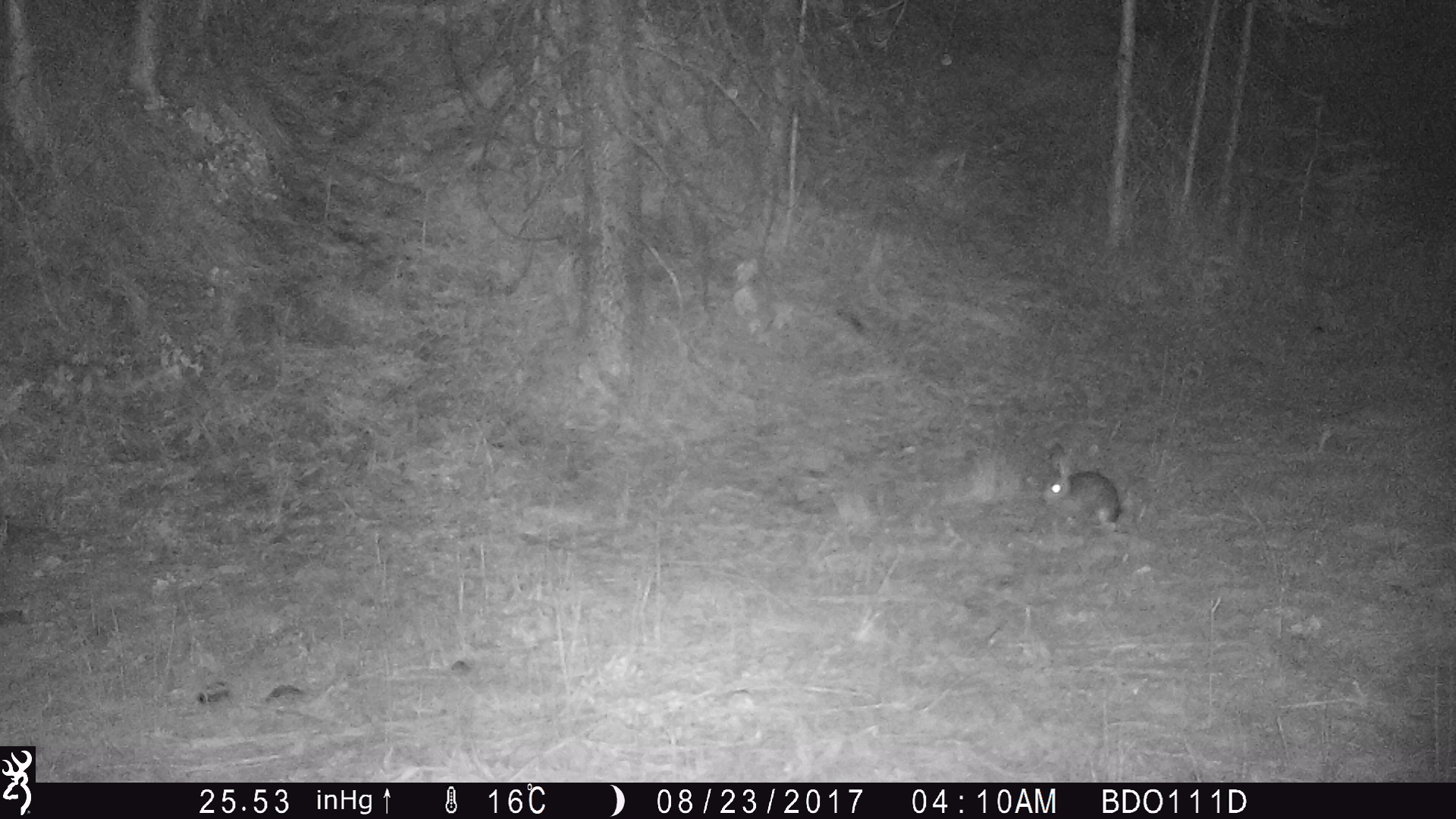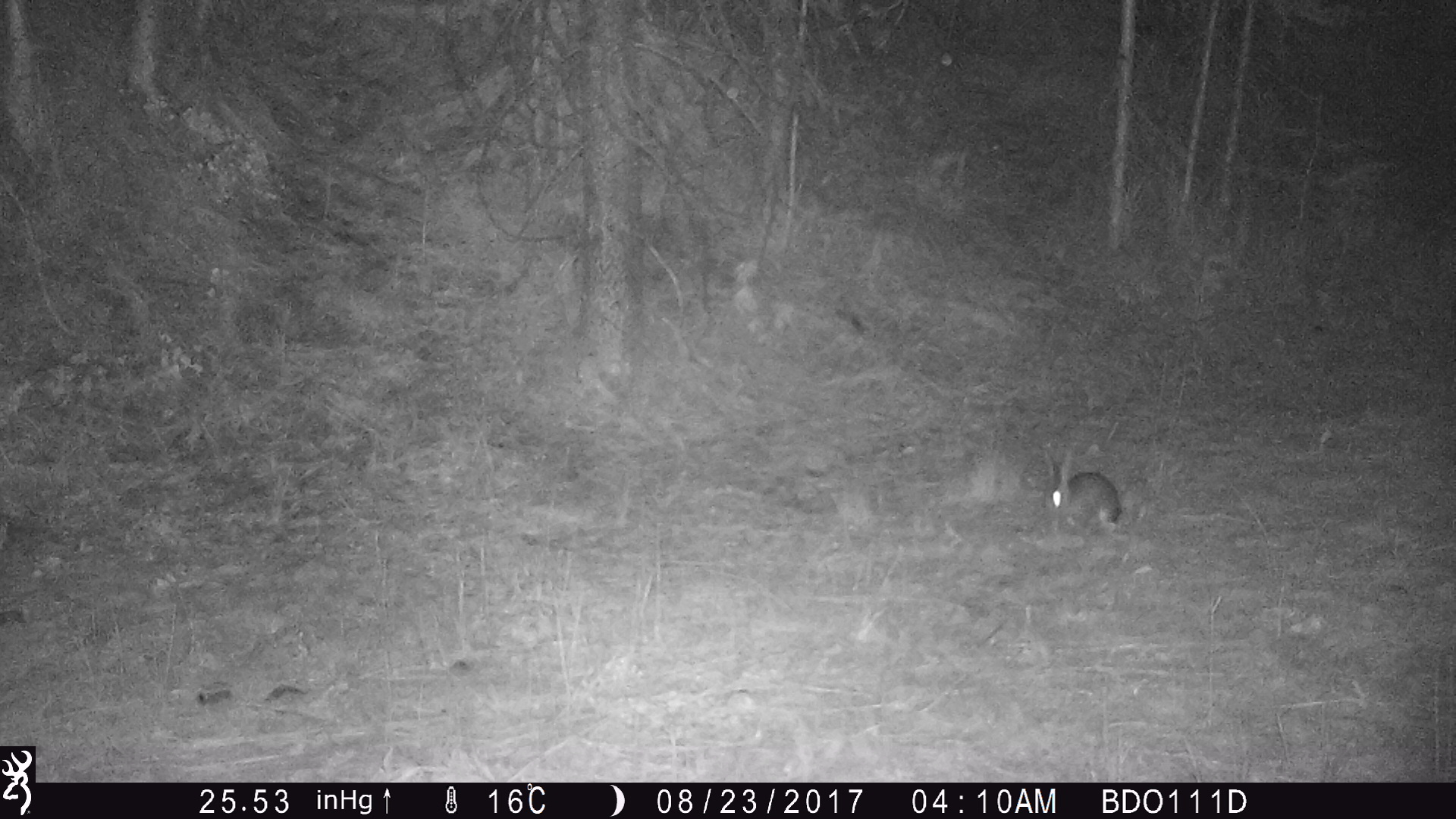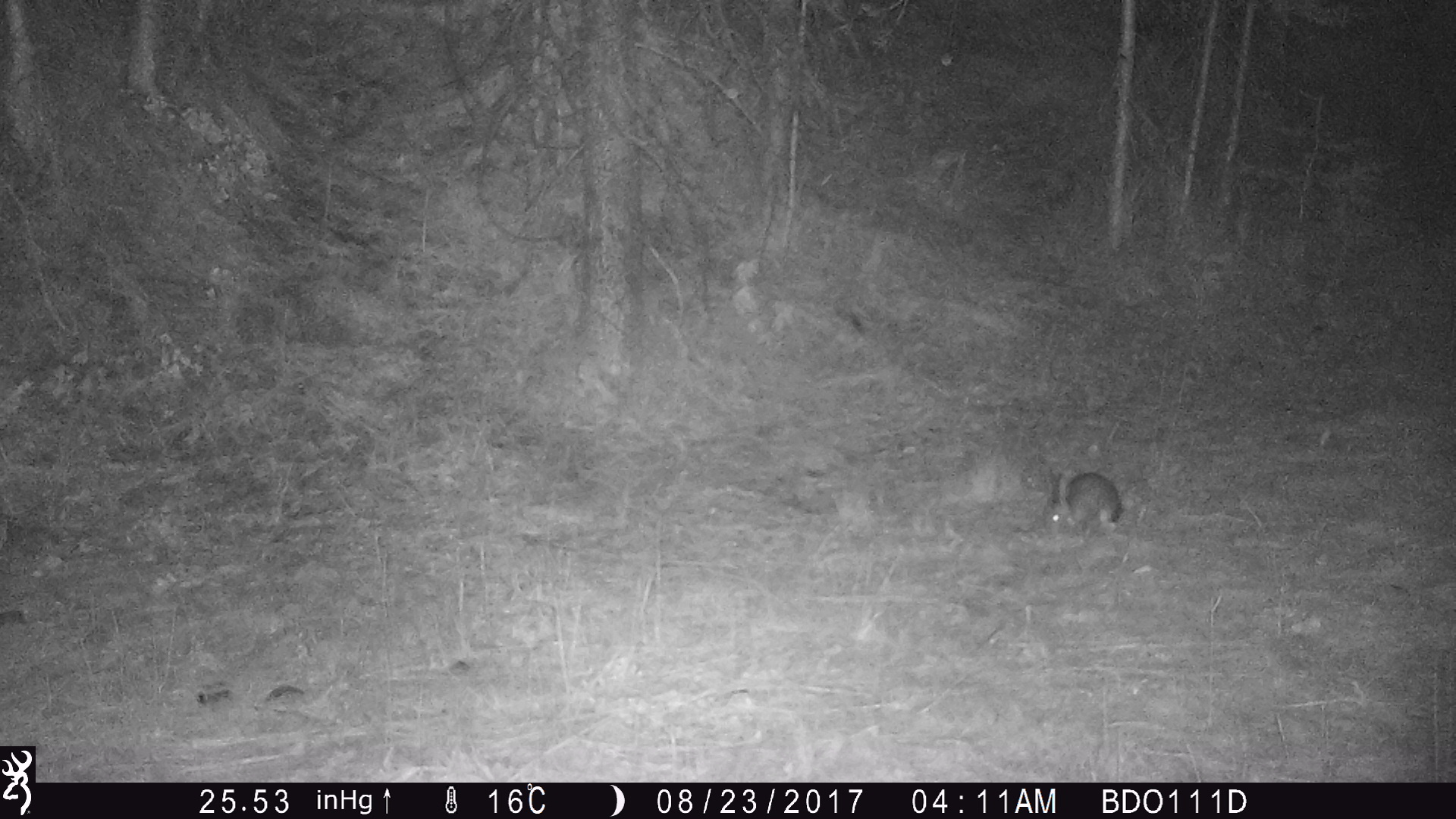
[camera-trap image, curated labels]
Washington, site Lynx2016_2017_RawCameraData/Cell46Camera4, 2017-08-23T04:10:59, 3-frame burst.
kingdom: Animalia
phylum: Chordata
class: Mammalia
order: Lagomorpha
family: Leporidae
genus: Lepus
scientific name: Lepus americanus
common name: snowshoe hare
Lepus americanus (snowshoe hare). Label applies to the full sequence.